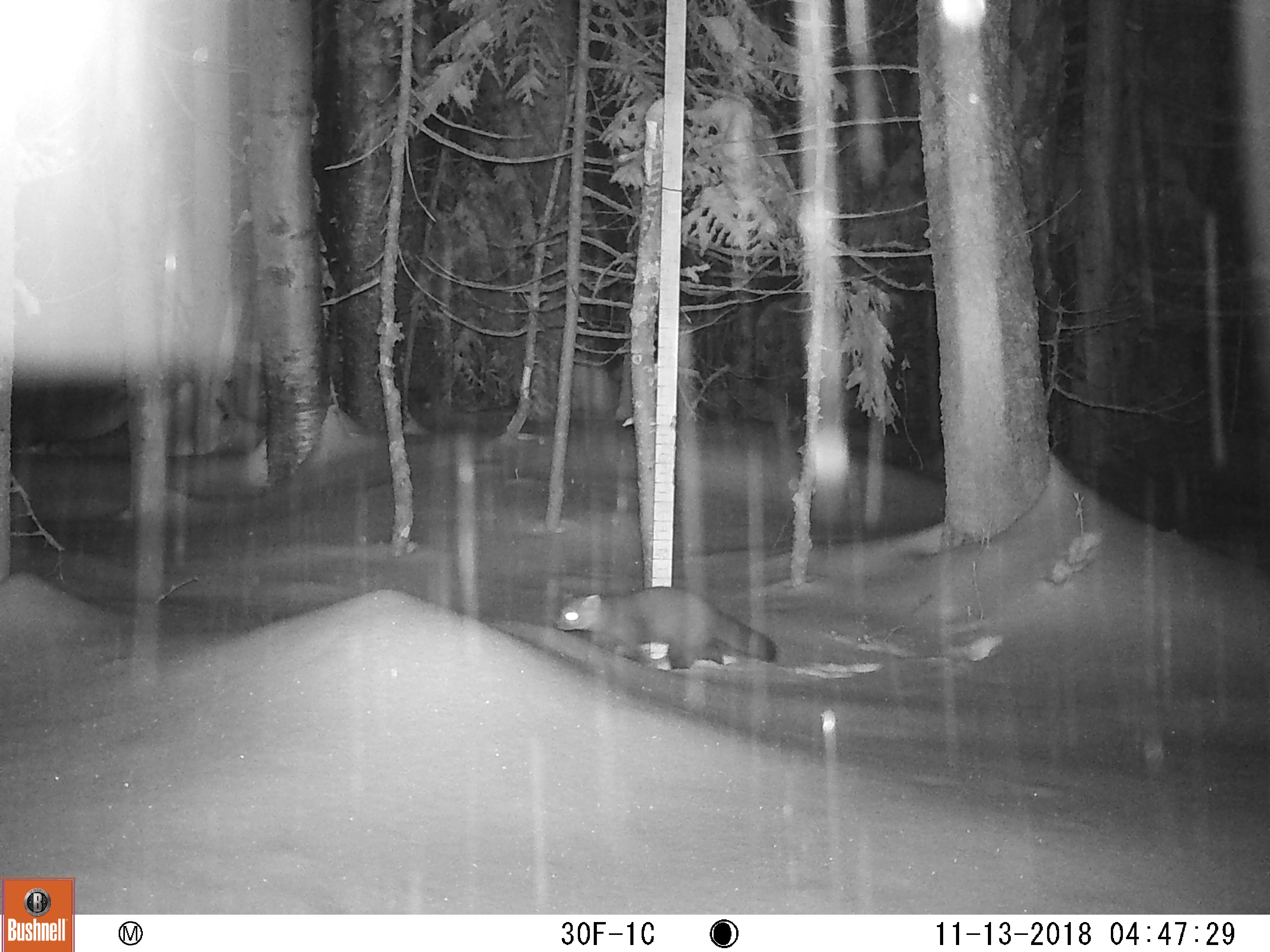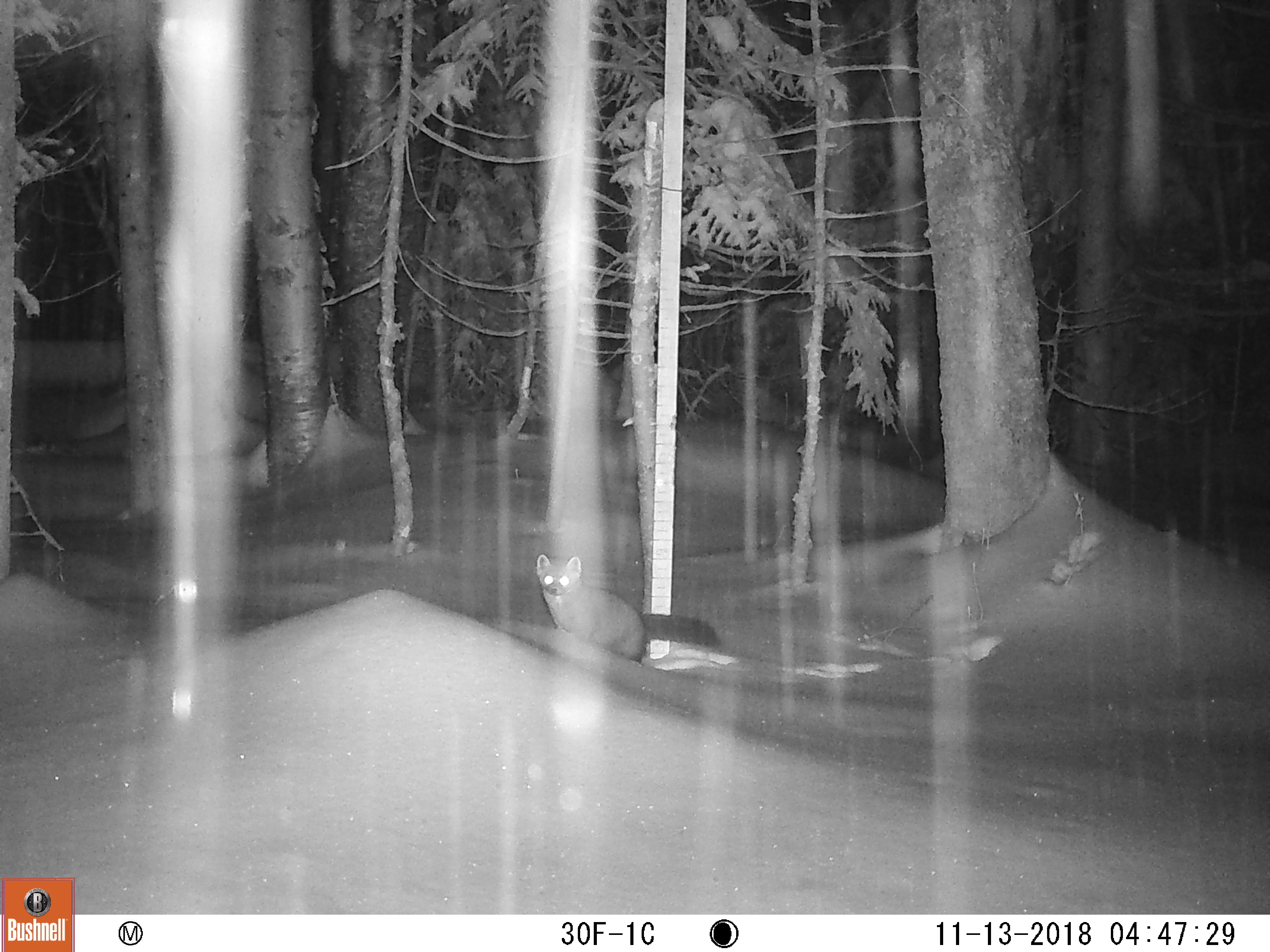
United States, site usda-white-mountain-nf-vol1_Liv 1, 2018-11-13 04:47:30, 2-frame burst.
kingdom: Animalia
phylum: Chordata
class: Mammalia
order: Carnivora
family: Mustelidae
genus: Martes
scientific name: Martes americana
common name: american marten